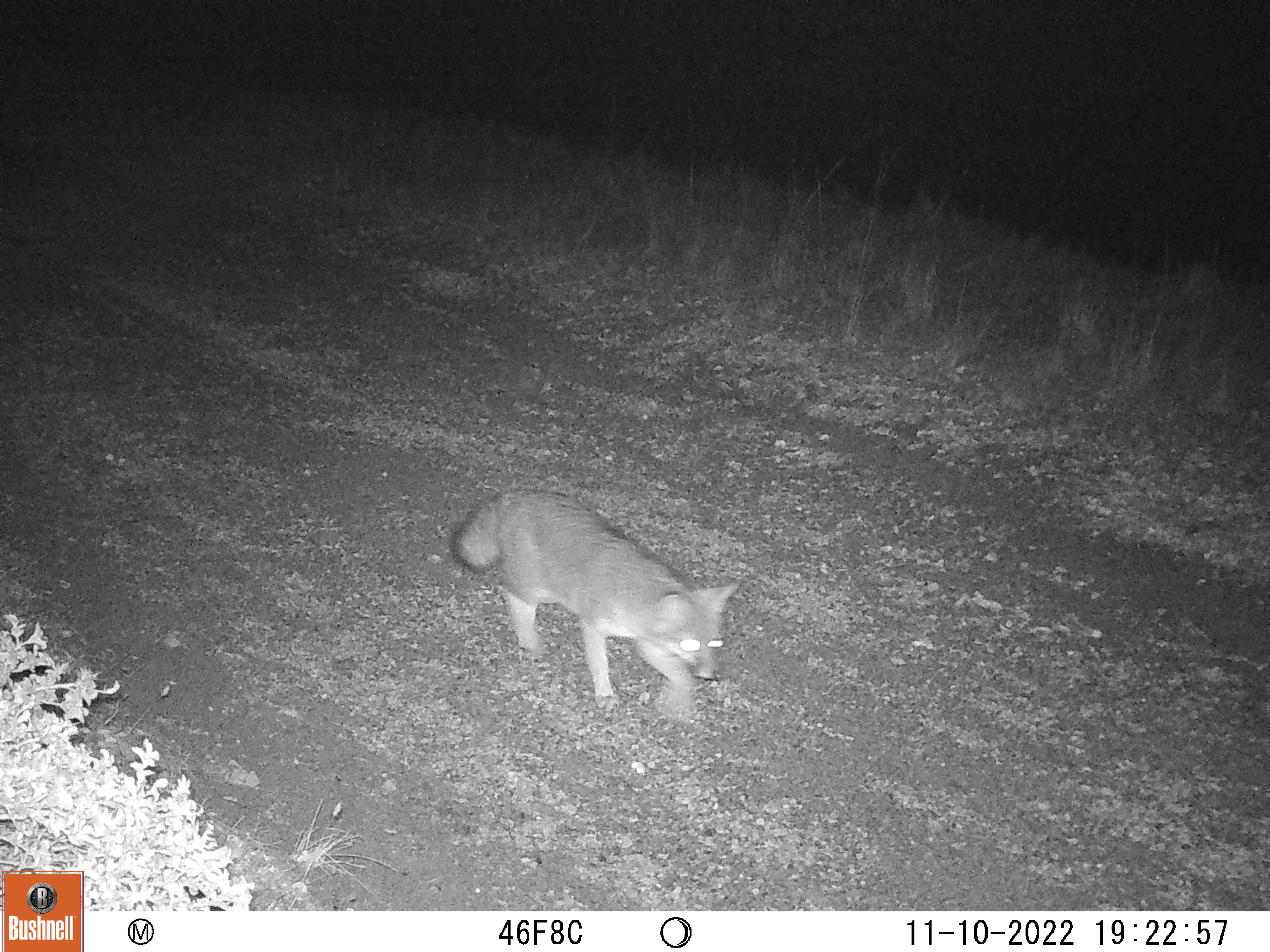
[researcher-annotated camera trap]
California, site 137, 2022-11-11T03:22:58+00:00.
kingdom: Animalia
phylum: Chordata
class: Mammalia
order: Carnivora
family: Canidae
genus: Urocyon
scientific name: Urocyon cinereoargenteus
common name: gray fox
Gray fox (Urocyon cinereoargenteus).